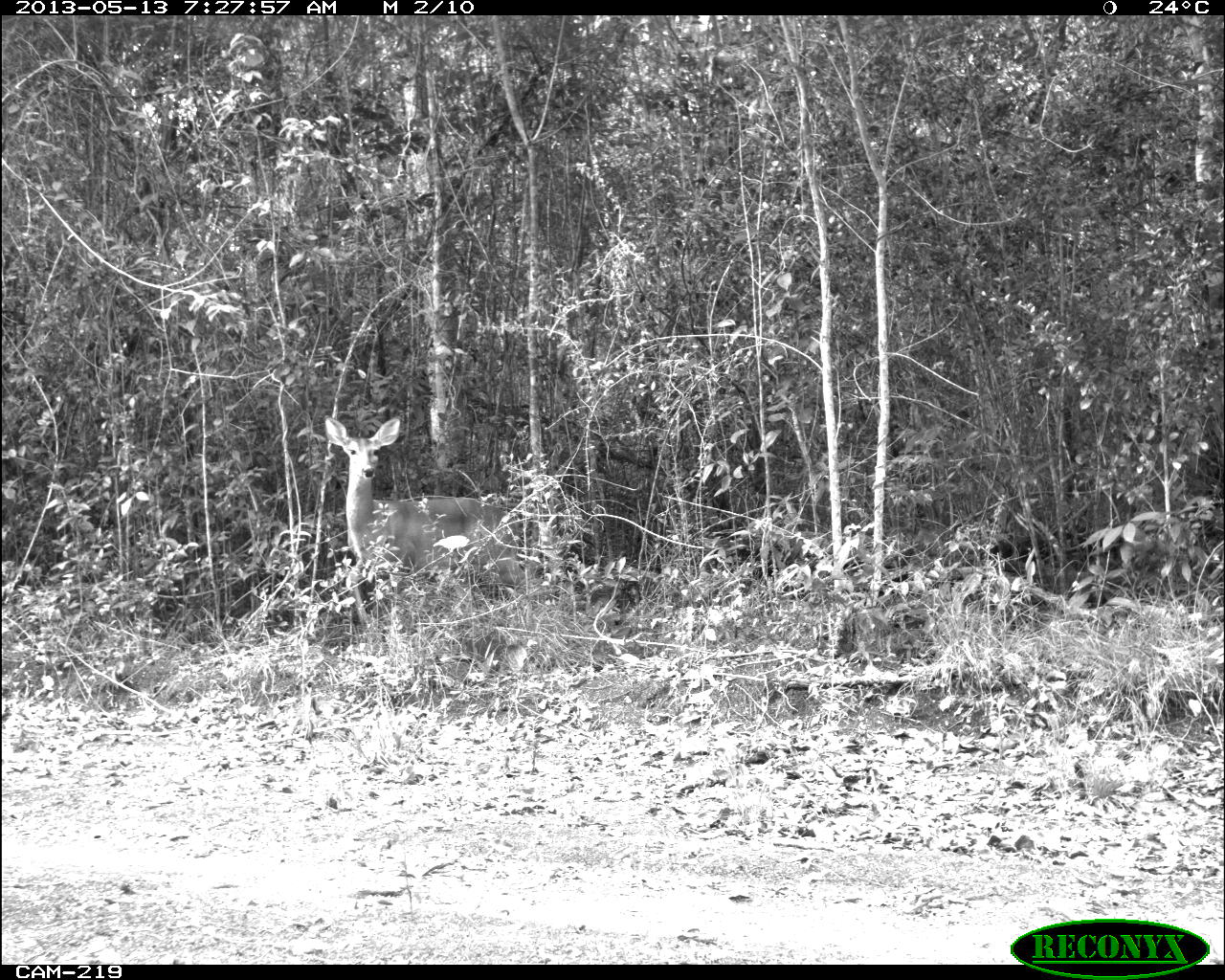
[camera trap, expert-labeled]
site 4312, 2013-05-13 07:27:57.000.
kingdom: Animalia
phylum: Chordata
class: Mammalia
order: Artiodactyla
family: Cervidae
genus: Odocoileus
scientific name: Odocoileus virginianus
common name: white-tailed deer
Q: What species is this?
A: Odocoileus virginianus (white-tailed deer).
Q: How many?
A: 1.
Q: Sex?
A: Female.